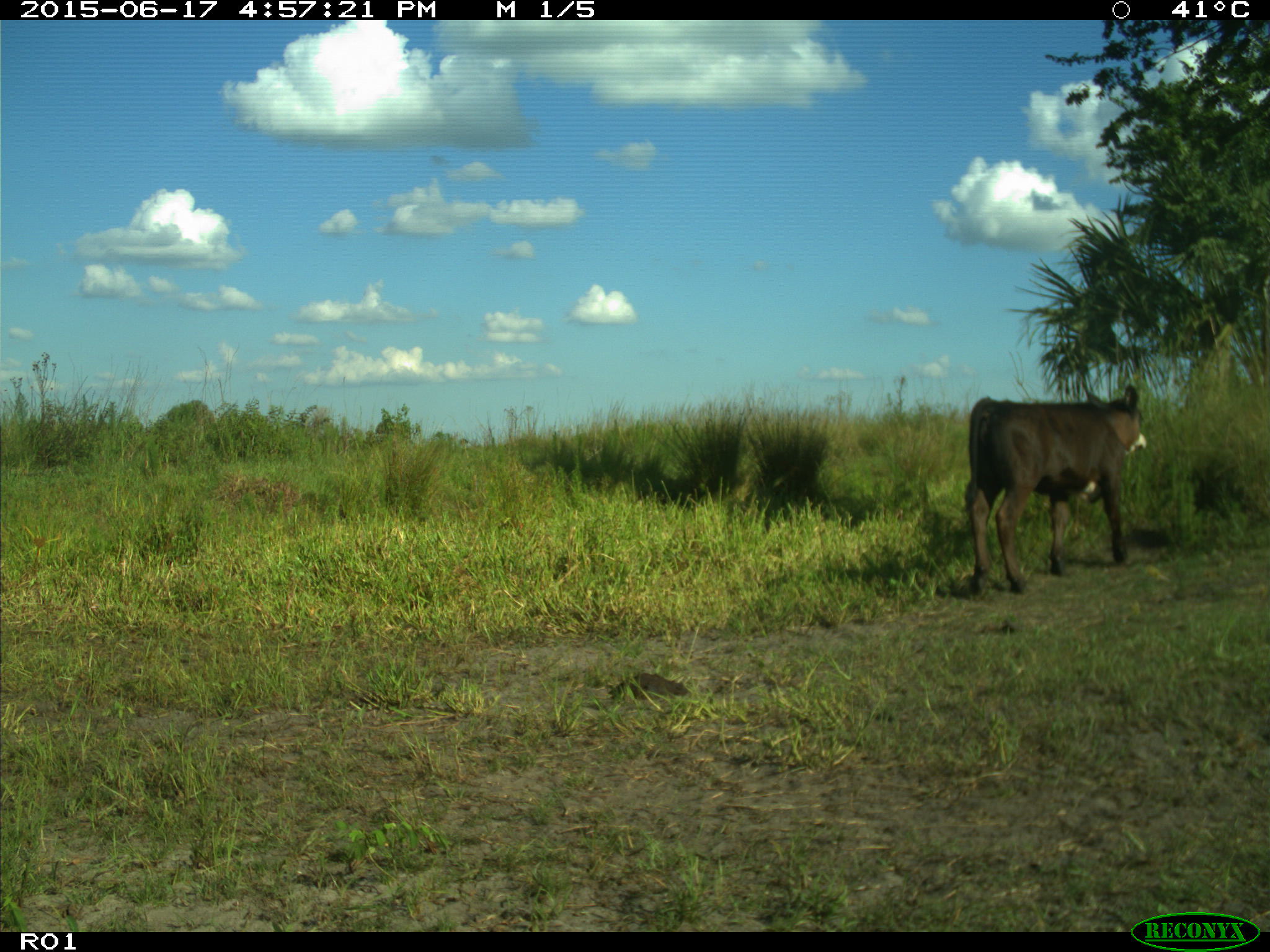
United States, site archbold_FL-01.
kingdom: Animalia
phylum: Chordata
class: Mammalia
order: Artiodactyla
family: Bovidae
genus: Bos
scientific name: Bos taurus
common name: domestic cow